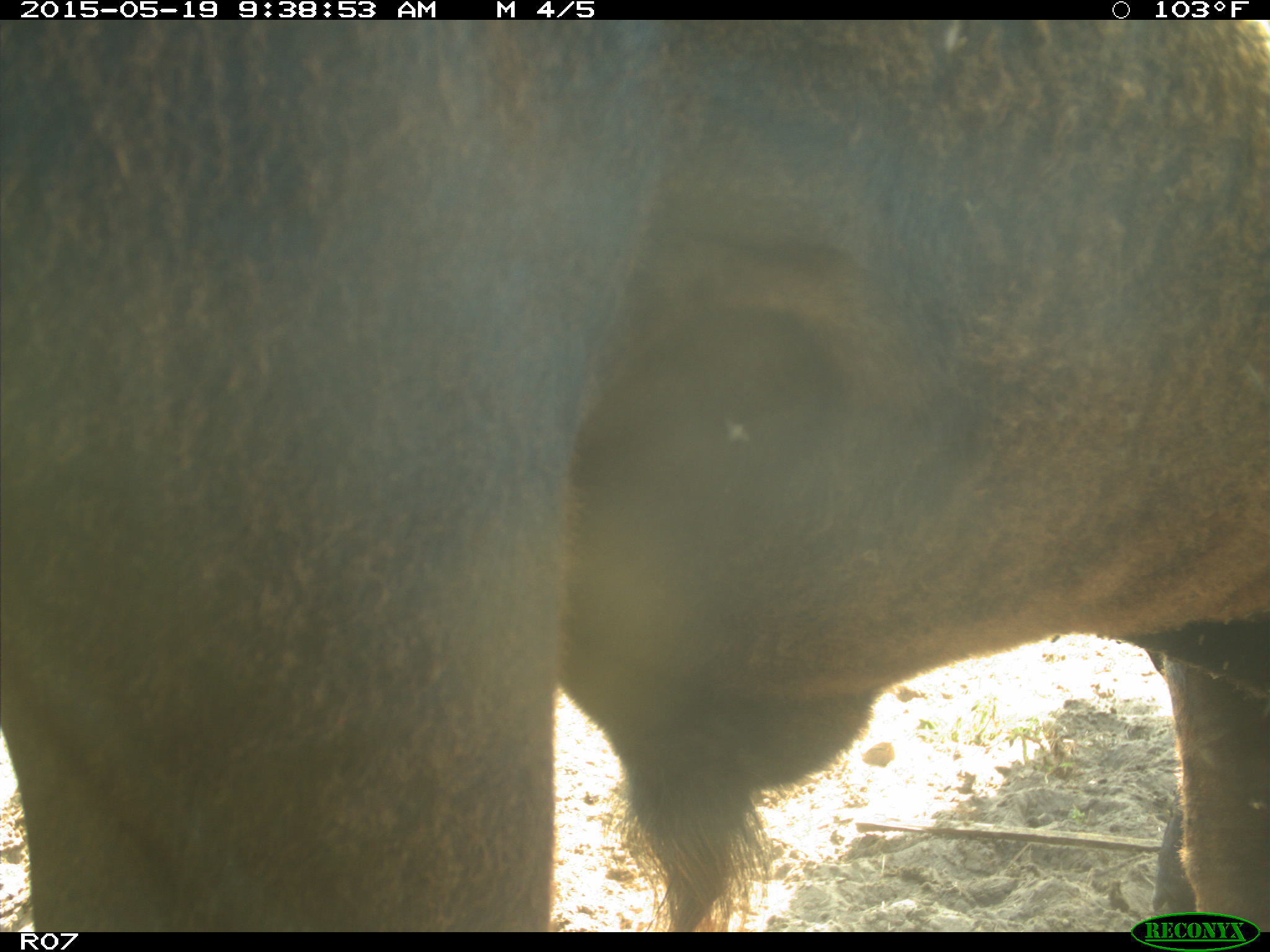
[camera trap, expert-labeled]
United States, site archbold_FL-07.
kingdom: Animalia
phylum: Chordata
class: Mammalia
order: Artiodactyla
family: Bovidae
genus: Bos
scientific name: Bos taurus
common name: domestic cow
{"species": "Bos taurus (domestic cow)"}